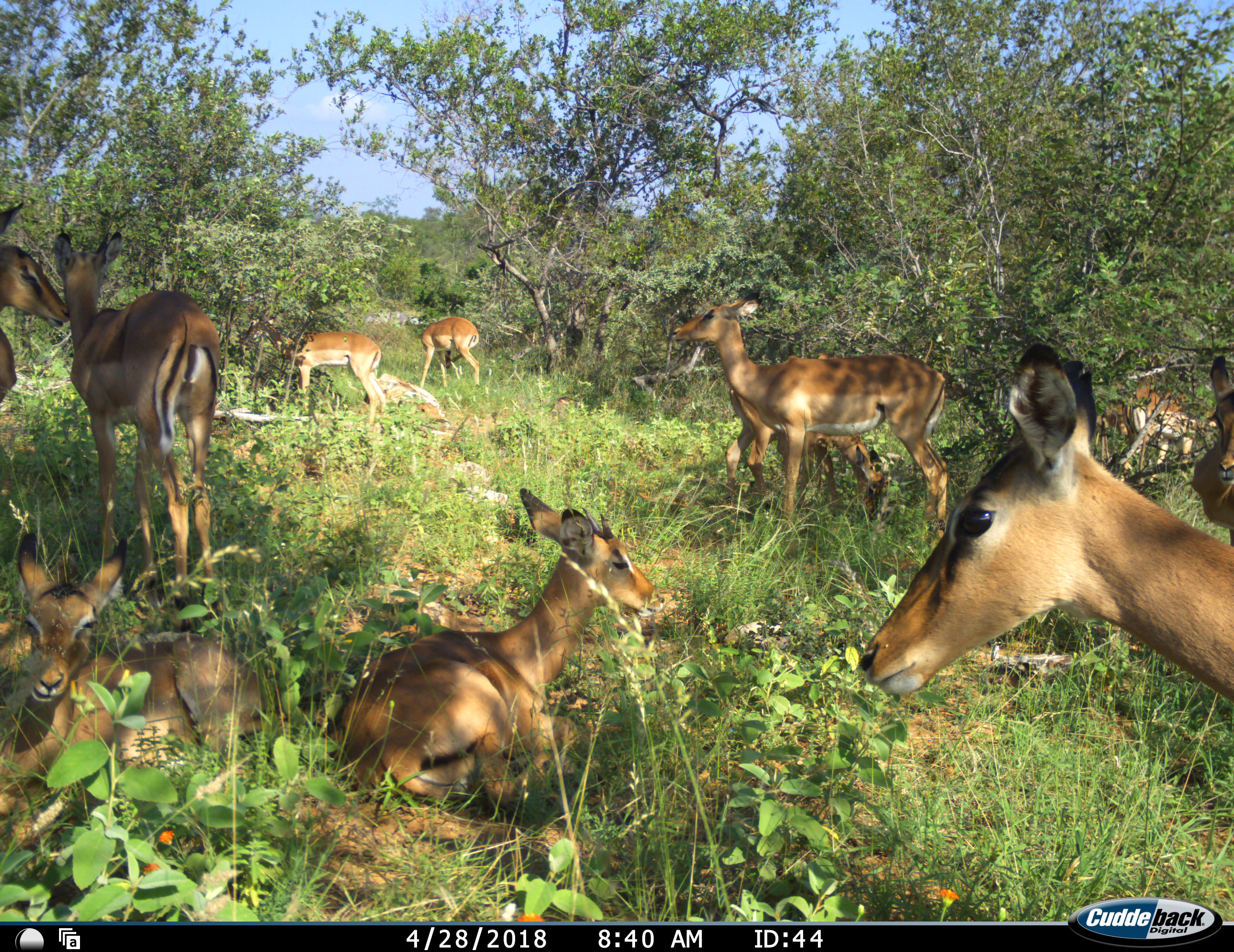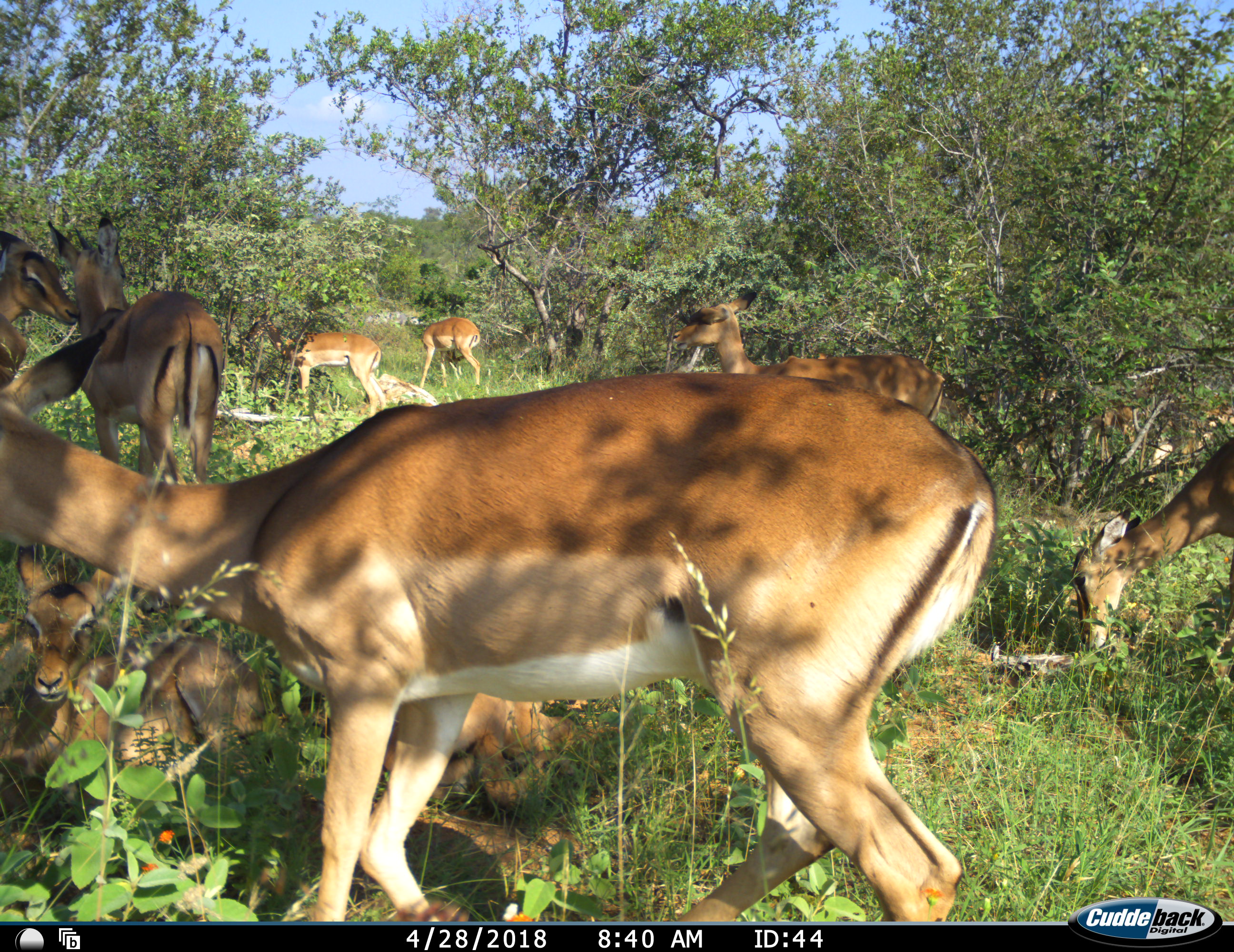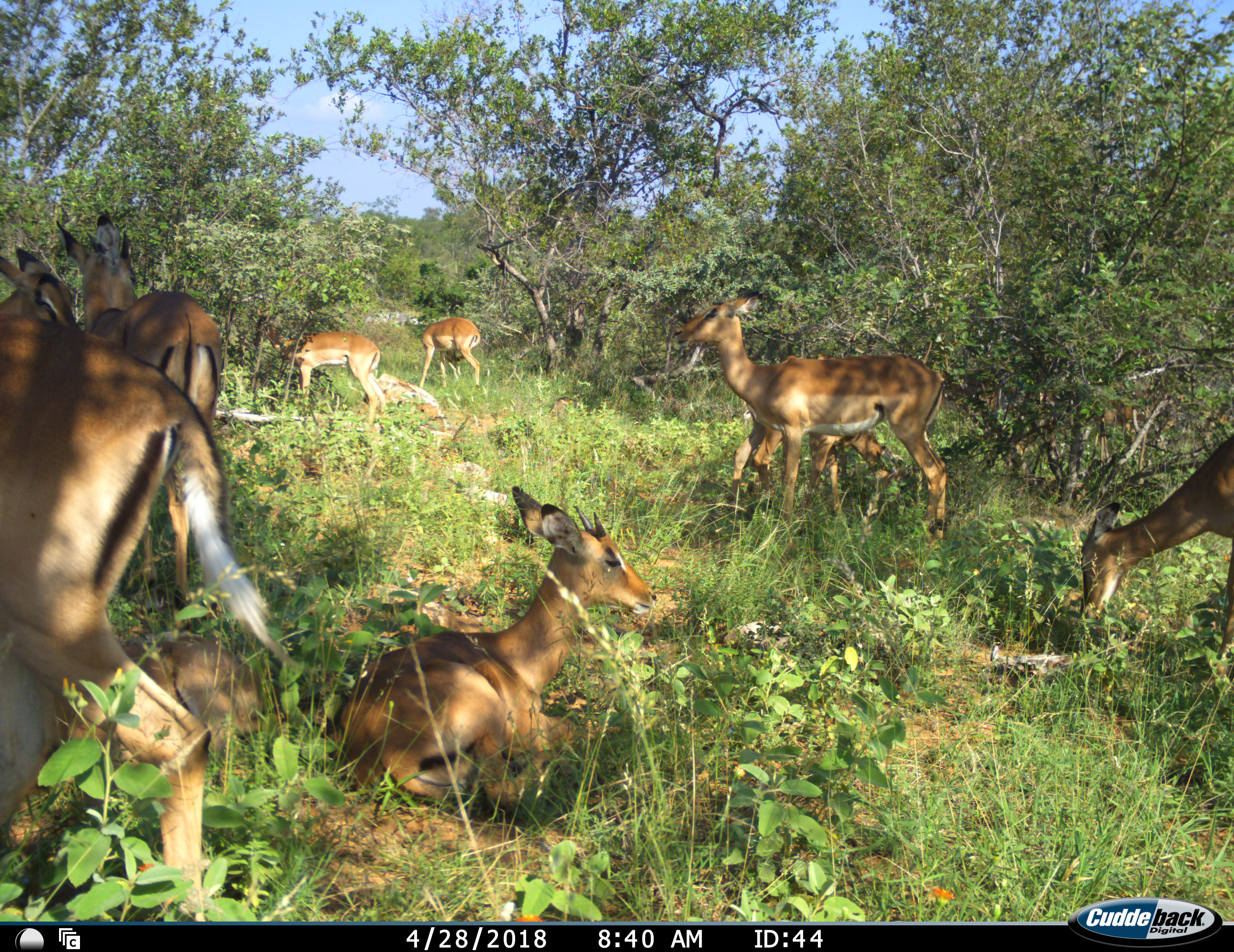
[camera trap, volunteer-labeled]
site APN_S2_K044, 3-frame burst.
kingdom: Animalia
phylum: Chordata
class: Mammalia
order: Artiodactyla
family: Bovidae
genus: Aepyceros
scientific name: Aepyceros melampus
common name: impala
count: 11-50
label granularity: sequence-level